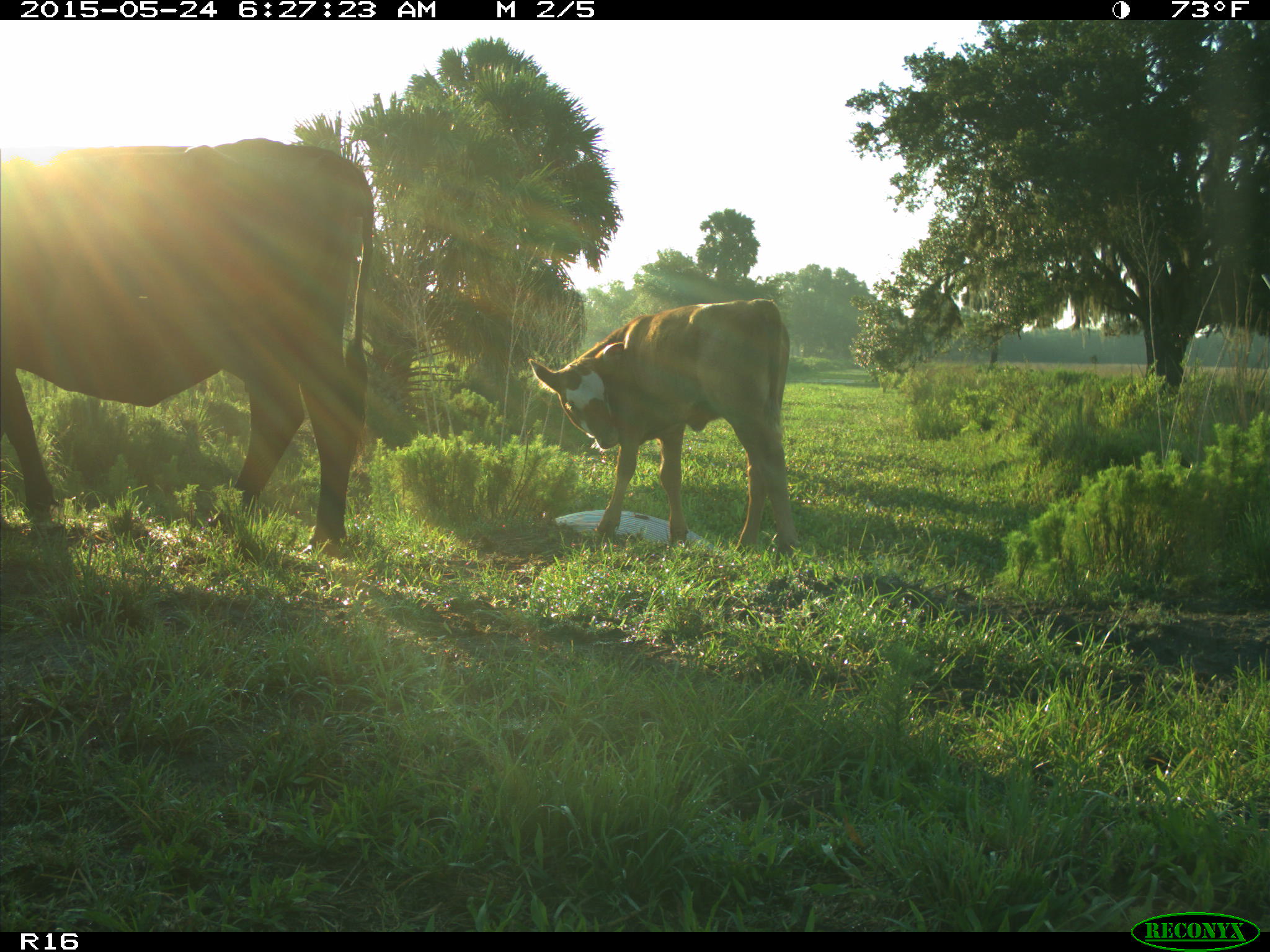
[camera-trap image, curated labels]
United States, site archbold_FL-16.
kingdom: Animalia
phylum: Chordata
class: Mammalia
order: Artiodactyla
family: Bovidae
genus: Bos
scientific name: Bos taurus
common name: domestic cow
Bos taurus (domestic cow).